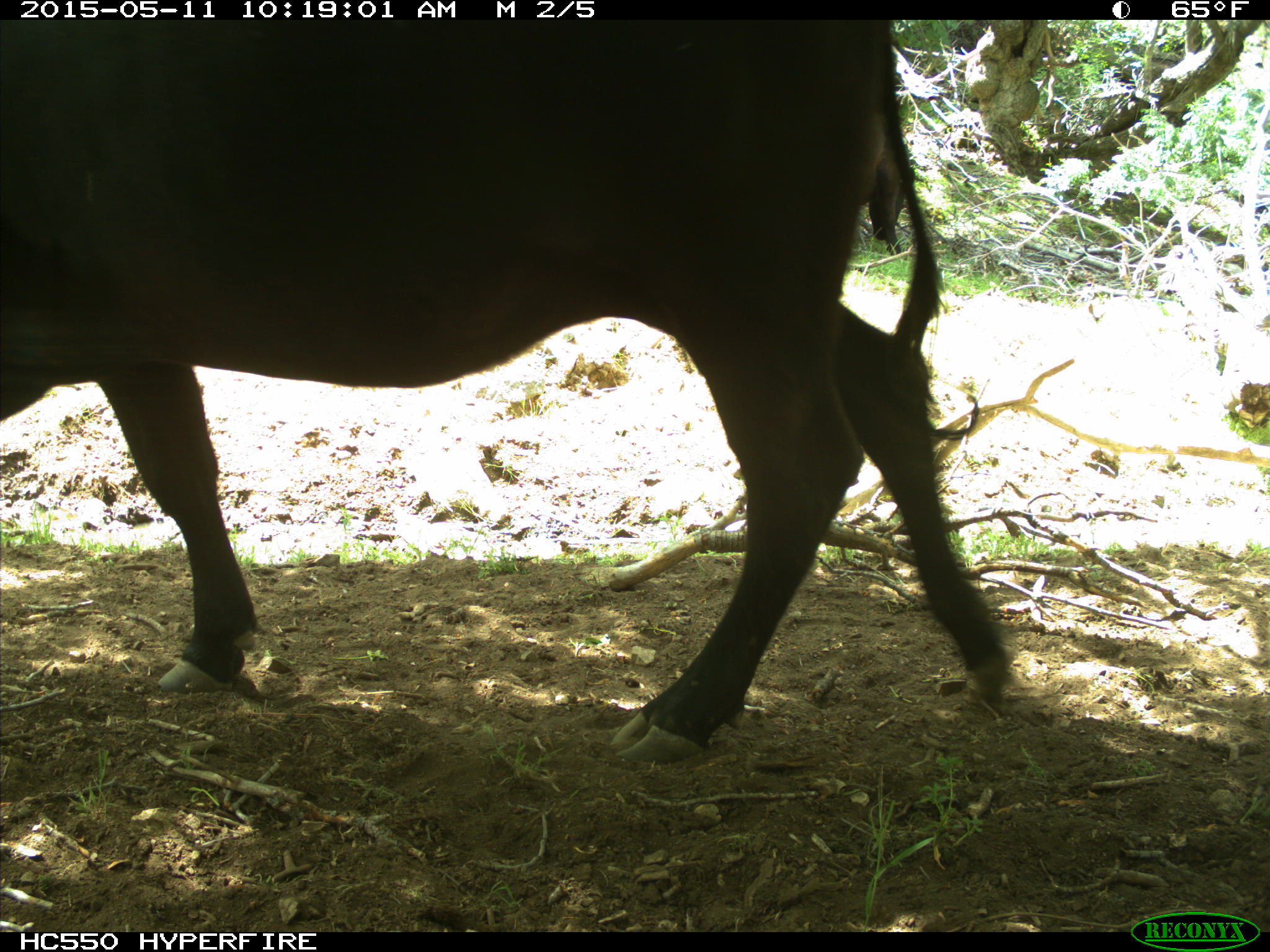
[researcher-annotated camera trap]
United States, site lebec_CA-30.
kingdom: Animalia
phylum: Chordata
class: Mammalia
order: Artiodactyla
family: Bovidae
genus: Bos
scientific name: Bos taurus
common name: domestic cow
Bos taurus (domestic cow).